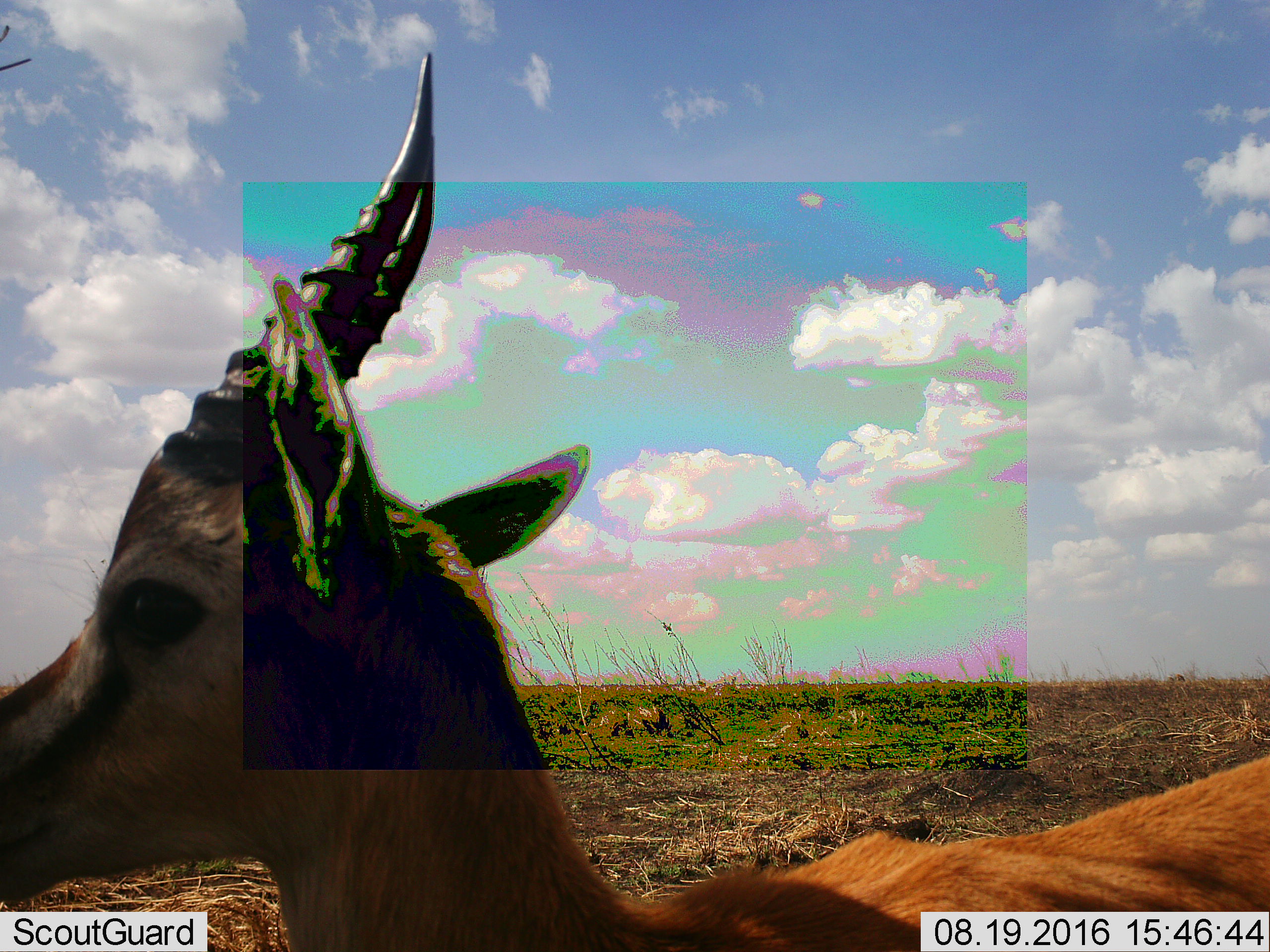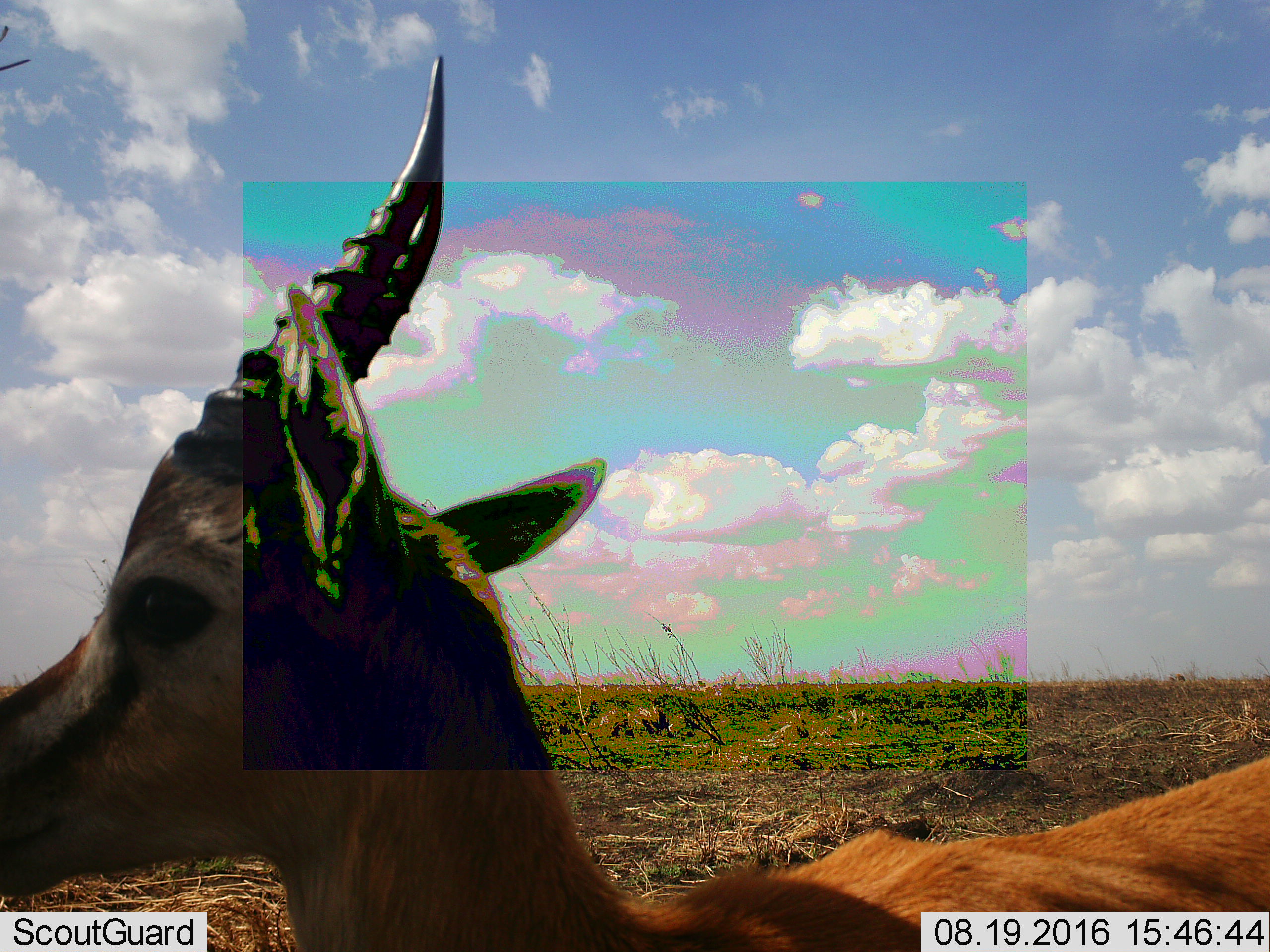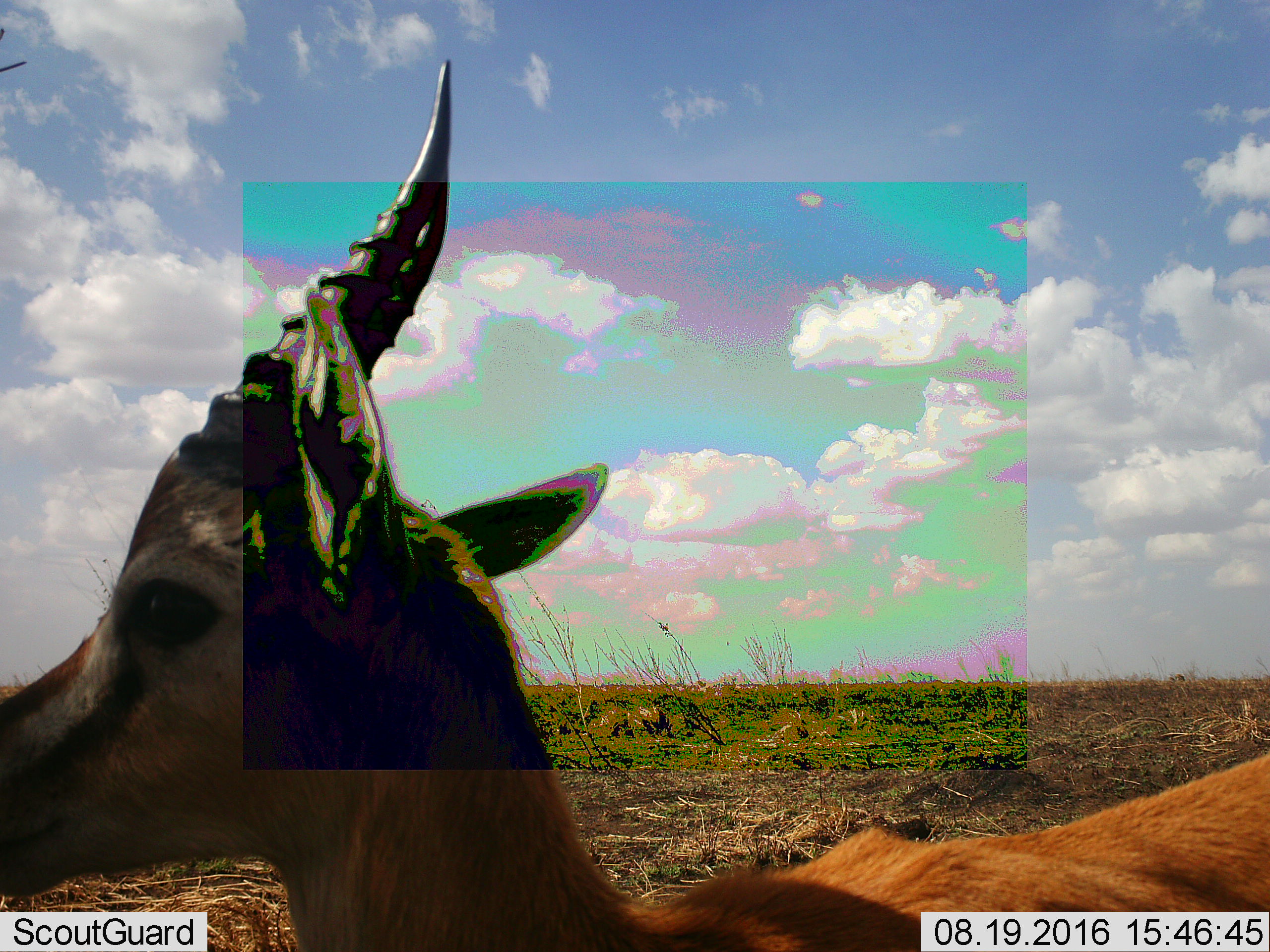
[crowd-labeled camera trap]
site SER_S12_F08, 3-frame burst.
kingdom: Animalia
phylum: Chordata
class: Mammalia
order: Artiodactyla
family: Bovidae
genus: Eudorcas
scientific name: Eudorcas thomsonii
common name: thomson's gazelle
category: gazellethomsons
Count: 1.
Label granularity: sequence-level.